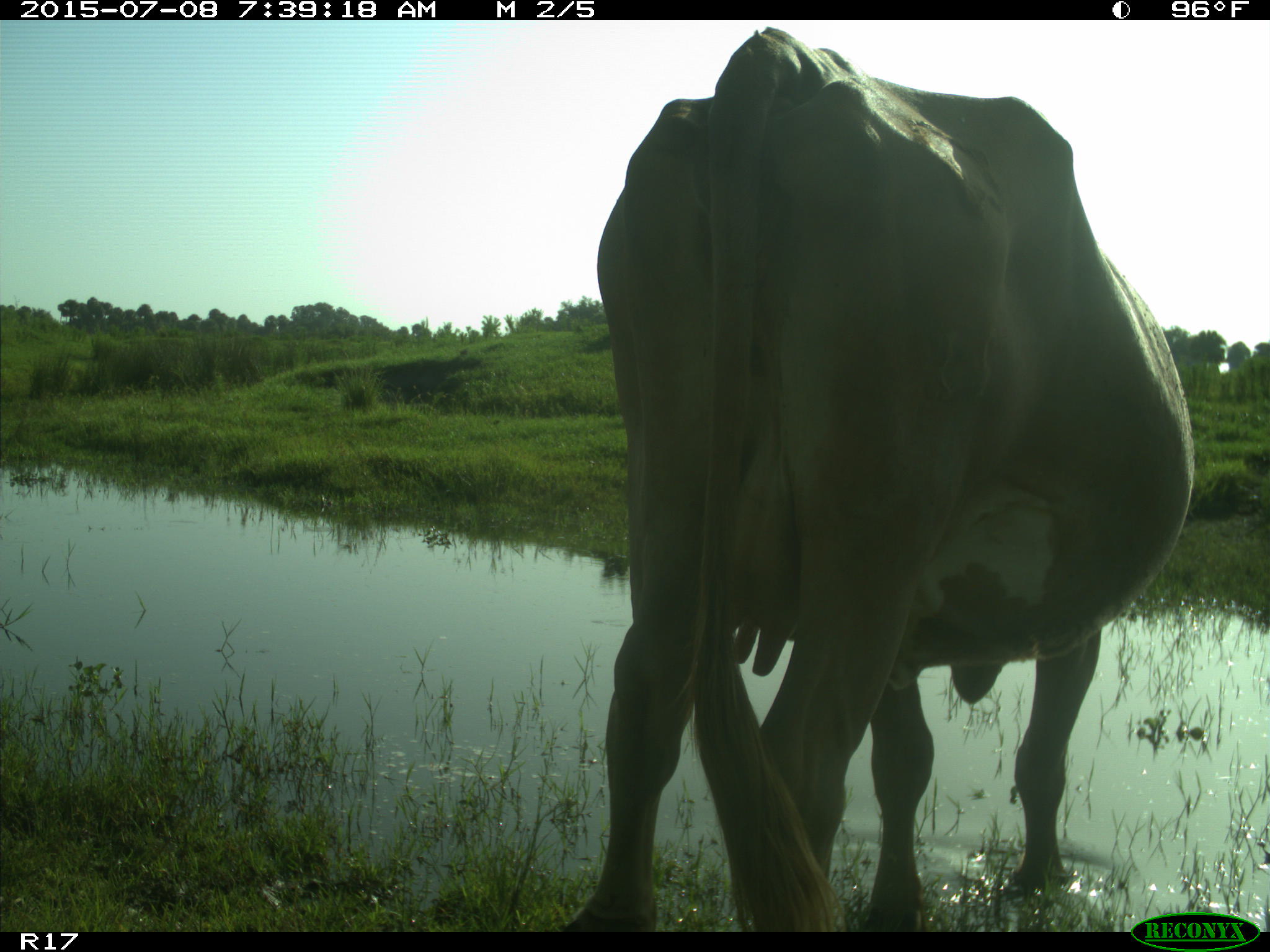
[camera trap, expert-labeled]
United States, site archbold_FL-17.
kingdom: Animalia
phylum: Chordata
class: Mammalia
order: Artiodactyla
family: Bovidae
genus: Bos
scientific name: Bos taurus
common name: domestic cow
Bos taurus (domestic cow).